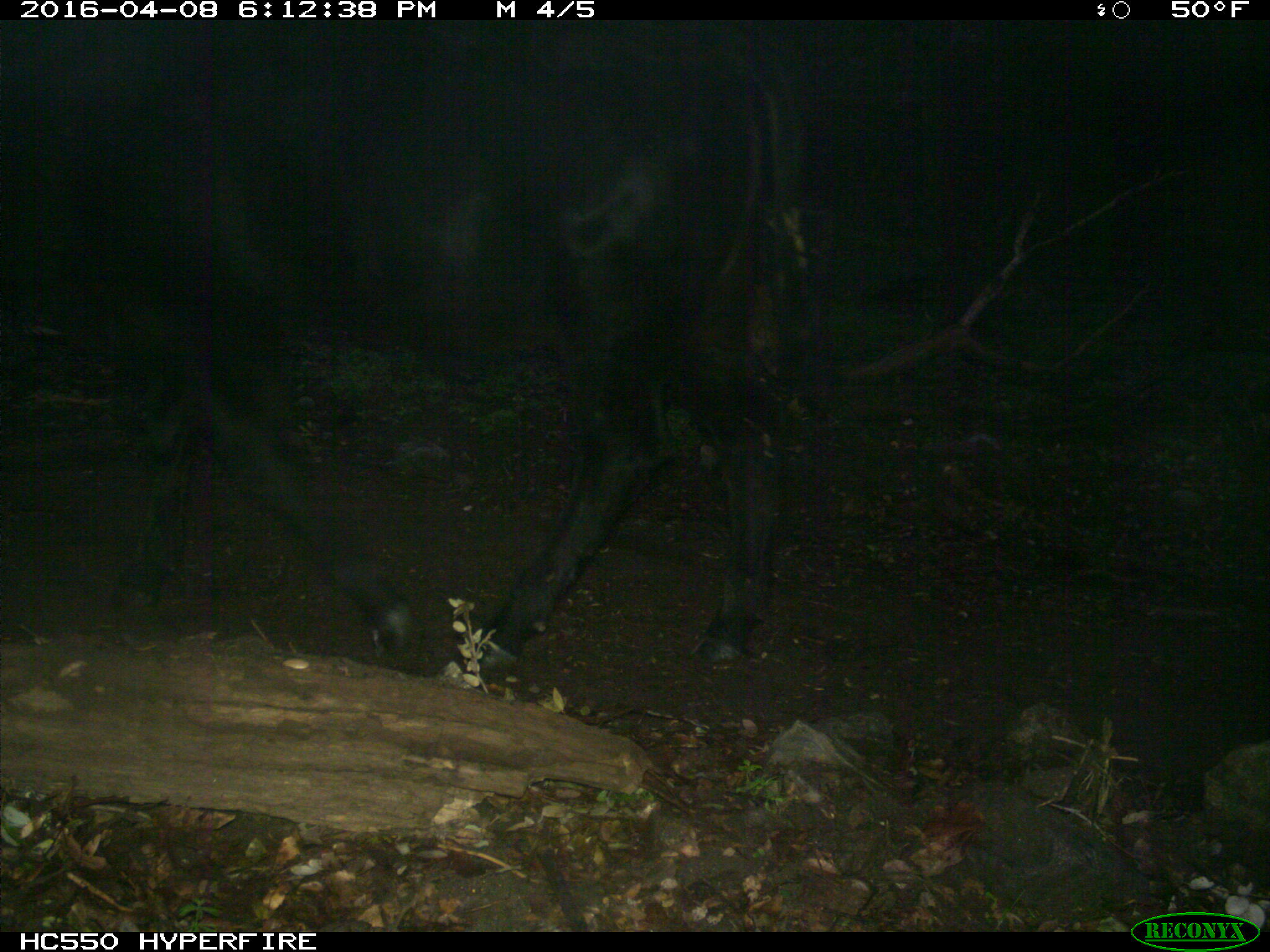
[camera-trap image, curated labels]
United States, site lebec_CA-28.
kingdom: Animalia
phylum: Chordata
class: Mammalia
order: Artiodactyla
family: Bovidae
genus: Bos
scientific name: Bos taurus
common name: domestic cow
Bos taurus (domestic cow).